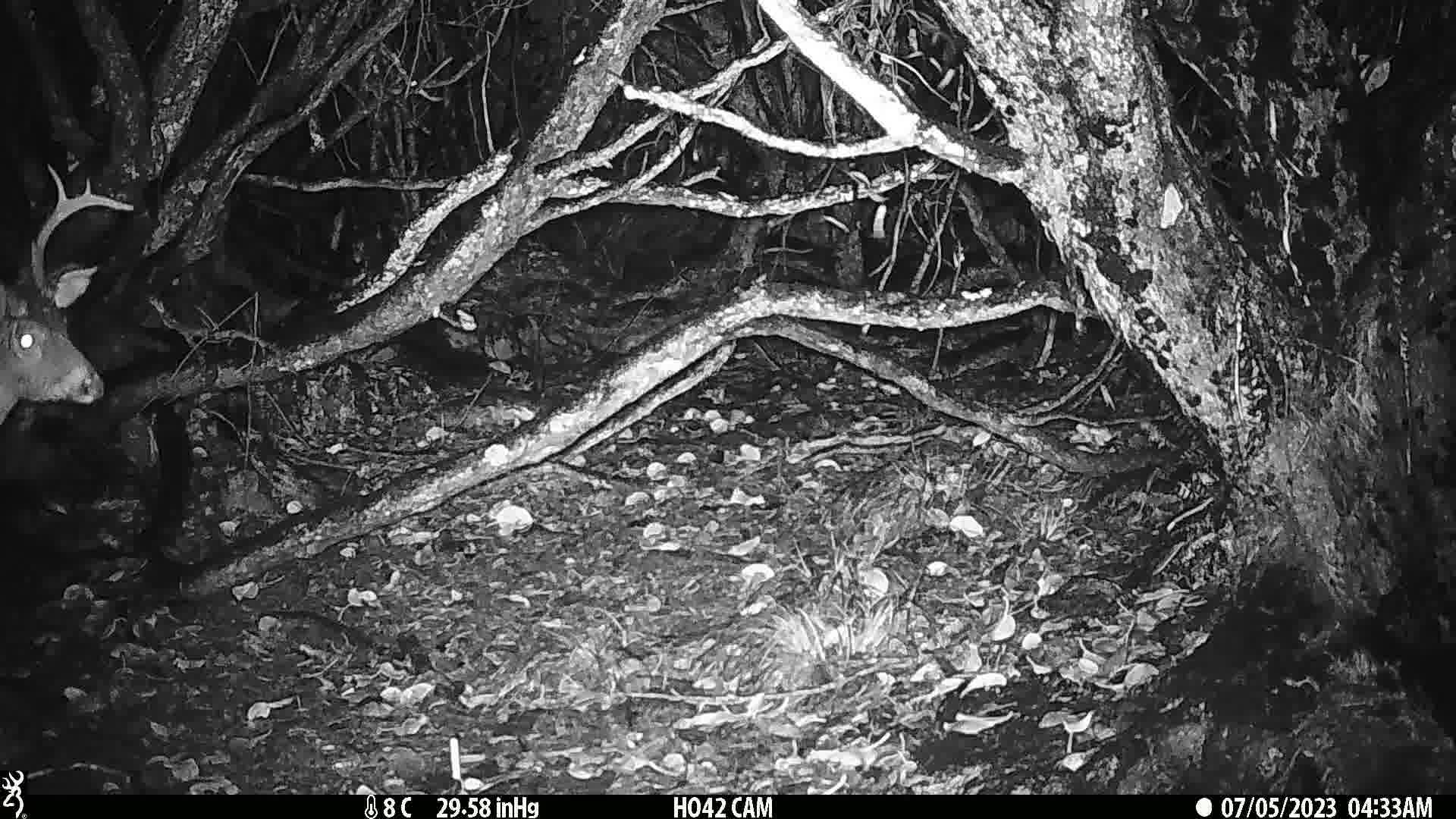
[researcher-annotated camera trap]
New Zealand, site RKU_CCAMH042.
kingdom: Animalia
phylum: Chordata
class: Mammalia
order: Artiodactyla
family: Cervidae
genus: Odocoileus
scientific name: Odocoileus virginianus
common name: white-tailed deer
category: white tailed deer